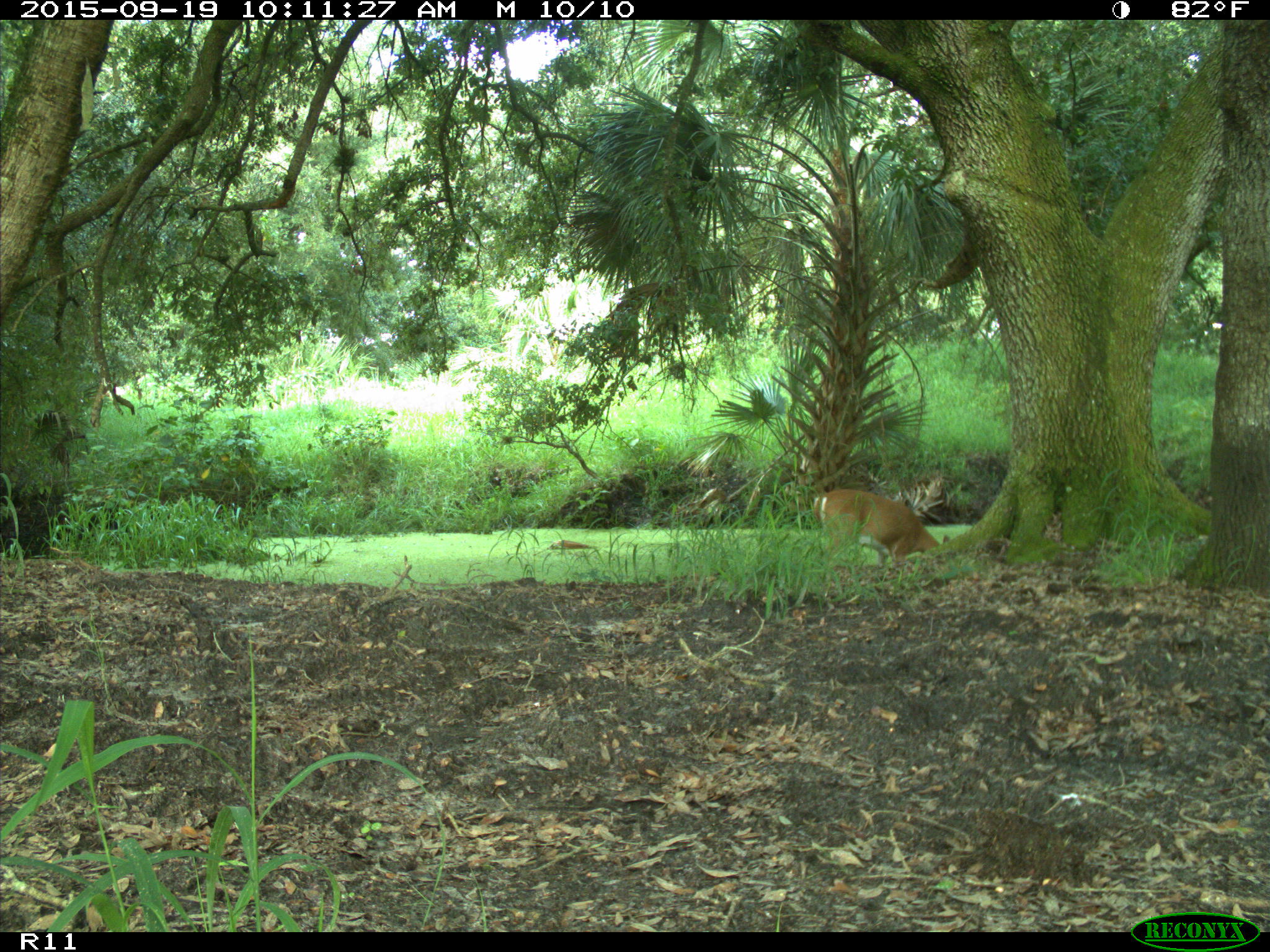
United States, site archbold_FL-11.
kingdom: Animalia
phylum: Chordata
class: Mammalia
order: Artiodactyla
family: Cervidae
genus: Odocoileus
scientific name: Odocoileus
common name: deer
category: unidentified deer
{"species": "unidentified deer (deer) (Odocoileus)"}